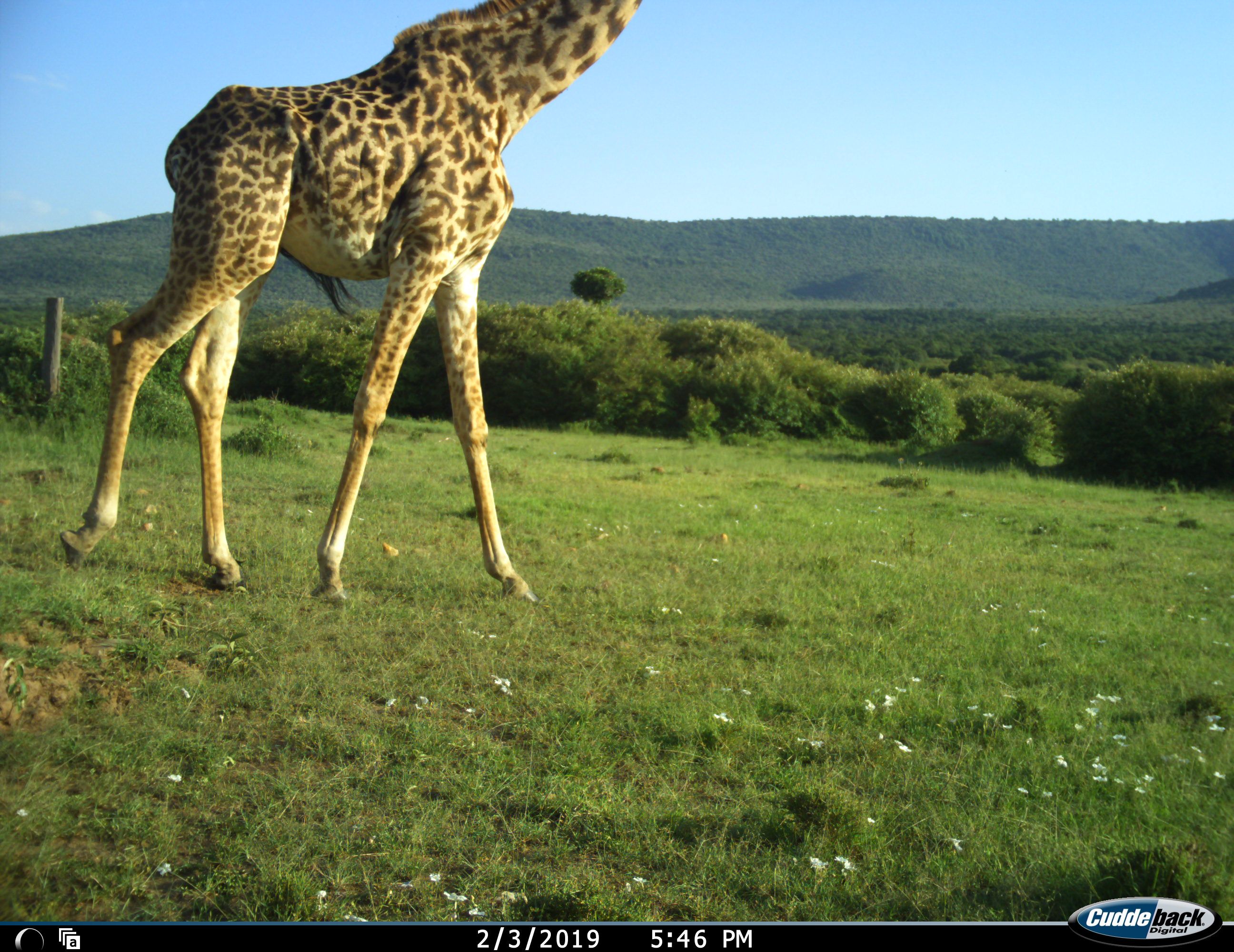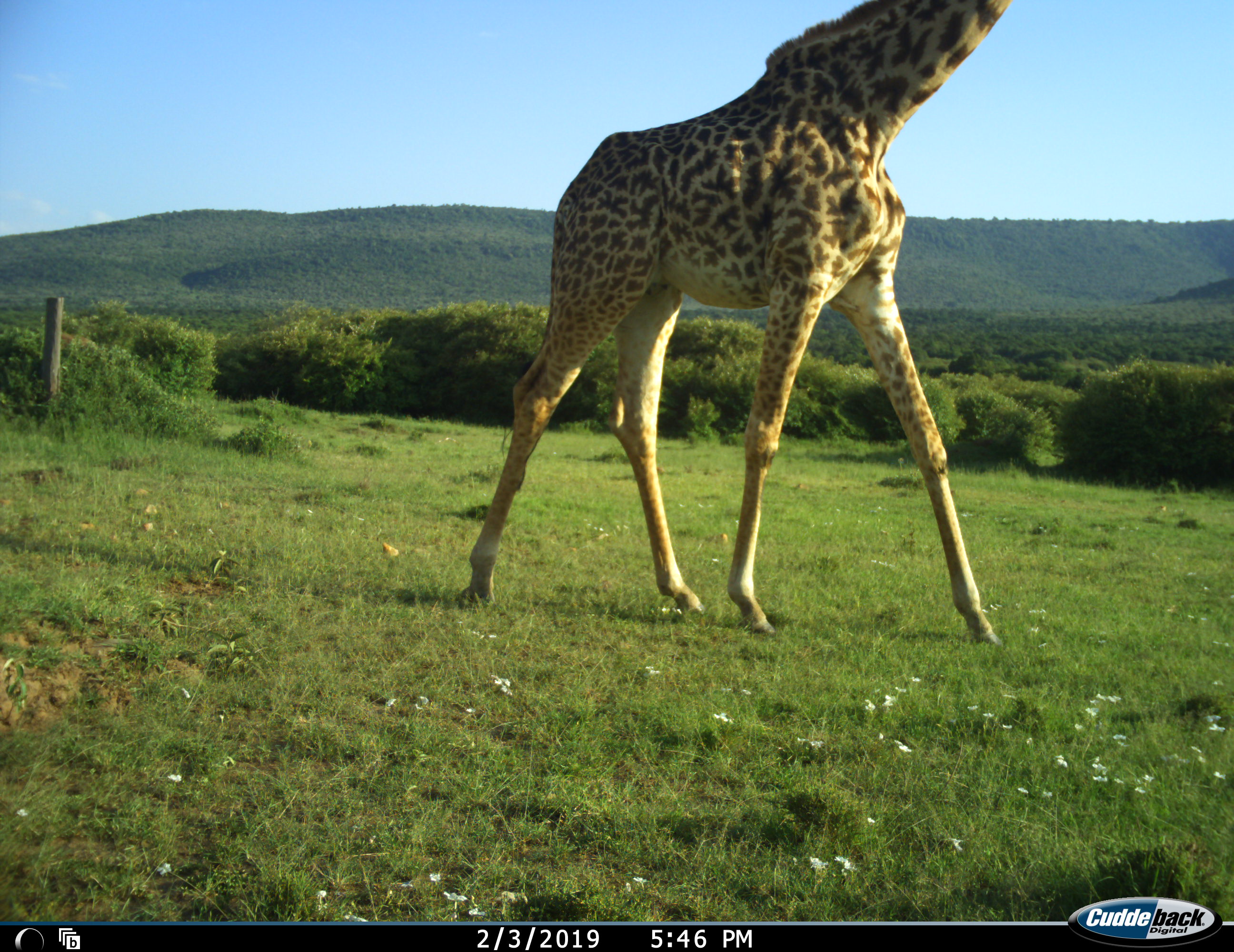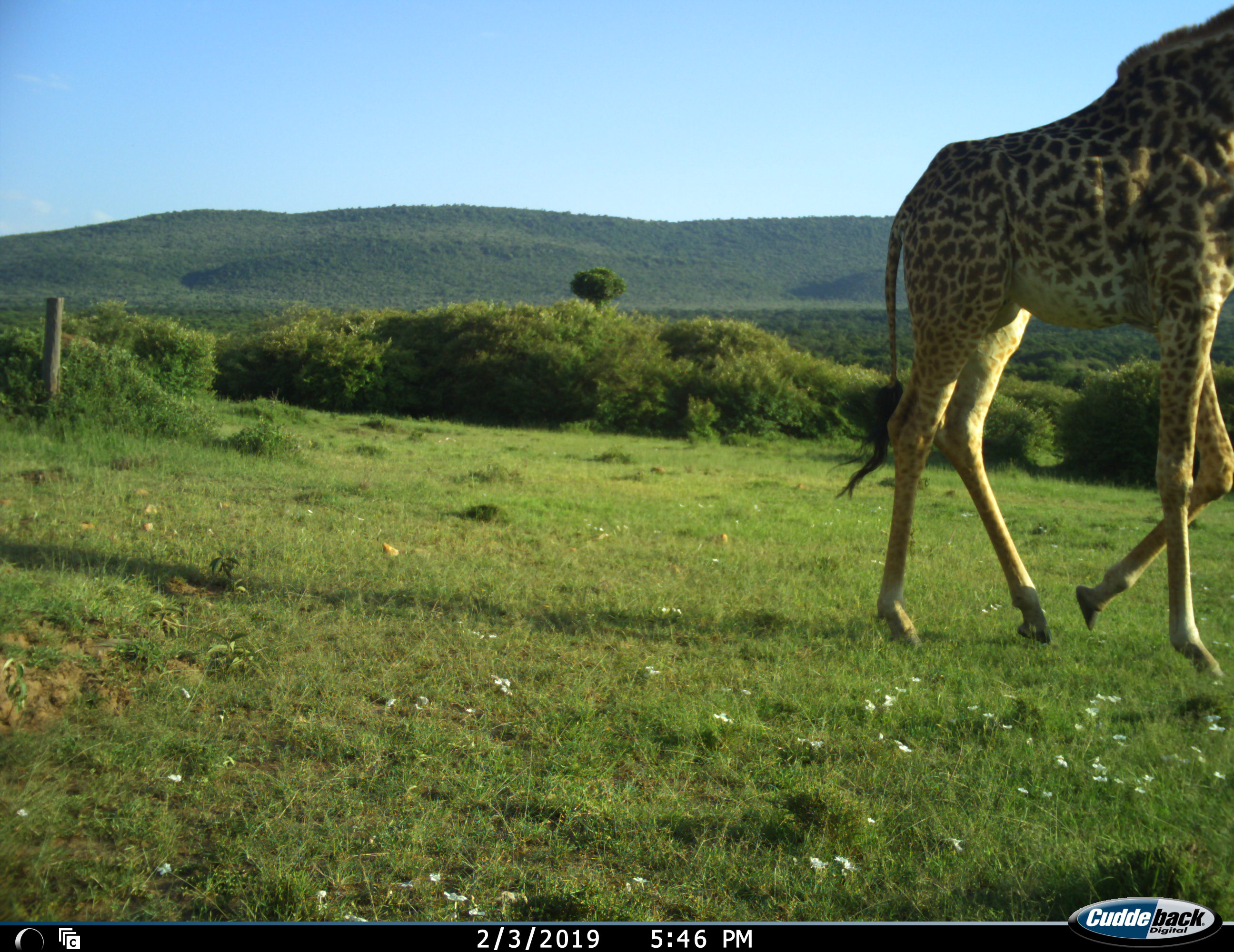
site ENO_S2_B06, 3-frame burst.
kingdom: Animalia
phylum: Chordata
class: Mammalia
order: Artiodactyla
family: Giraffidae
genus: Giraffa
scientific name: Giraffa camelopardalis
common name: giraffe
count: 1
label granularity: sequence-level